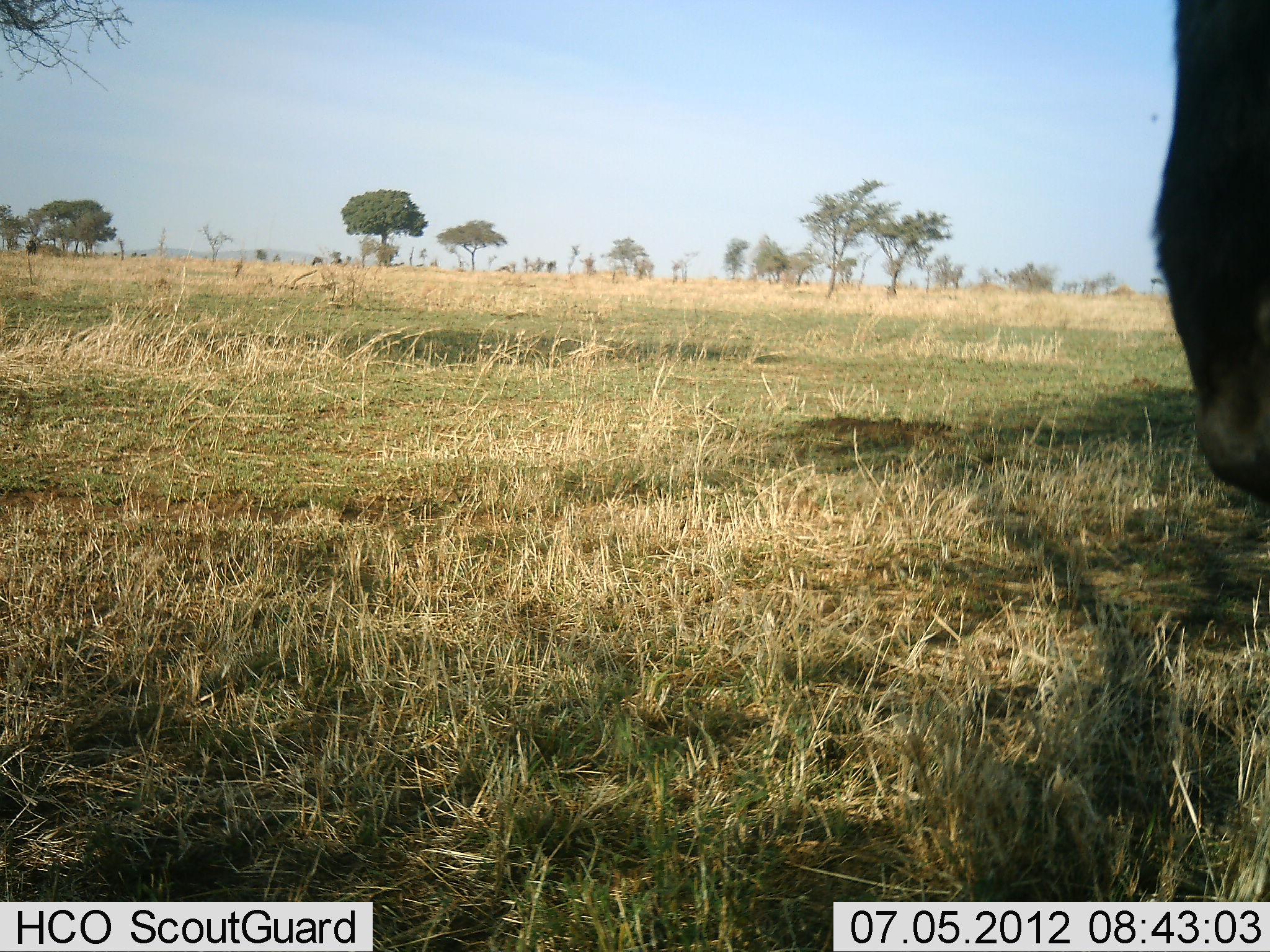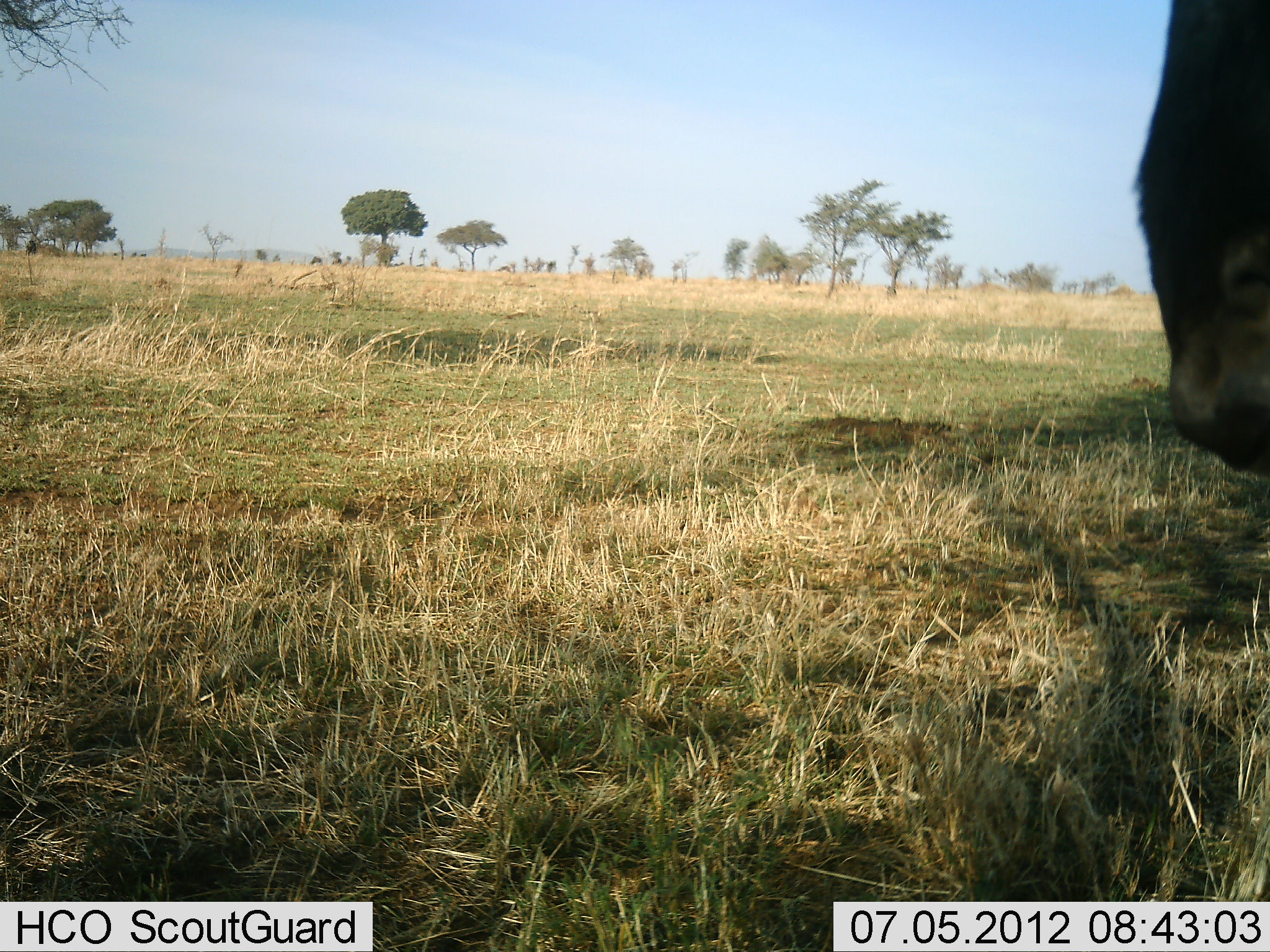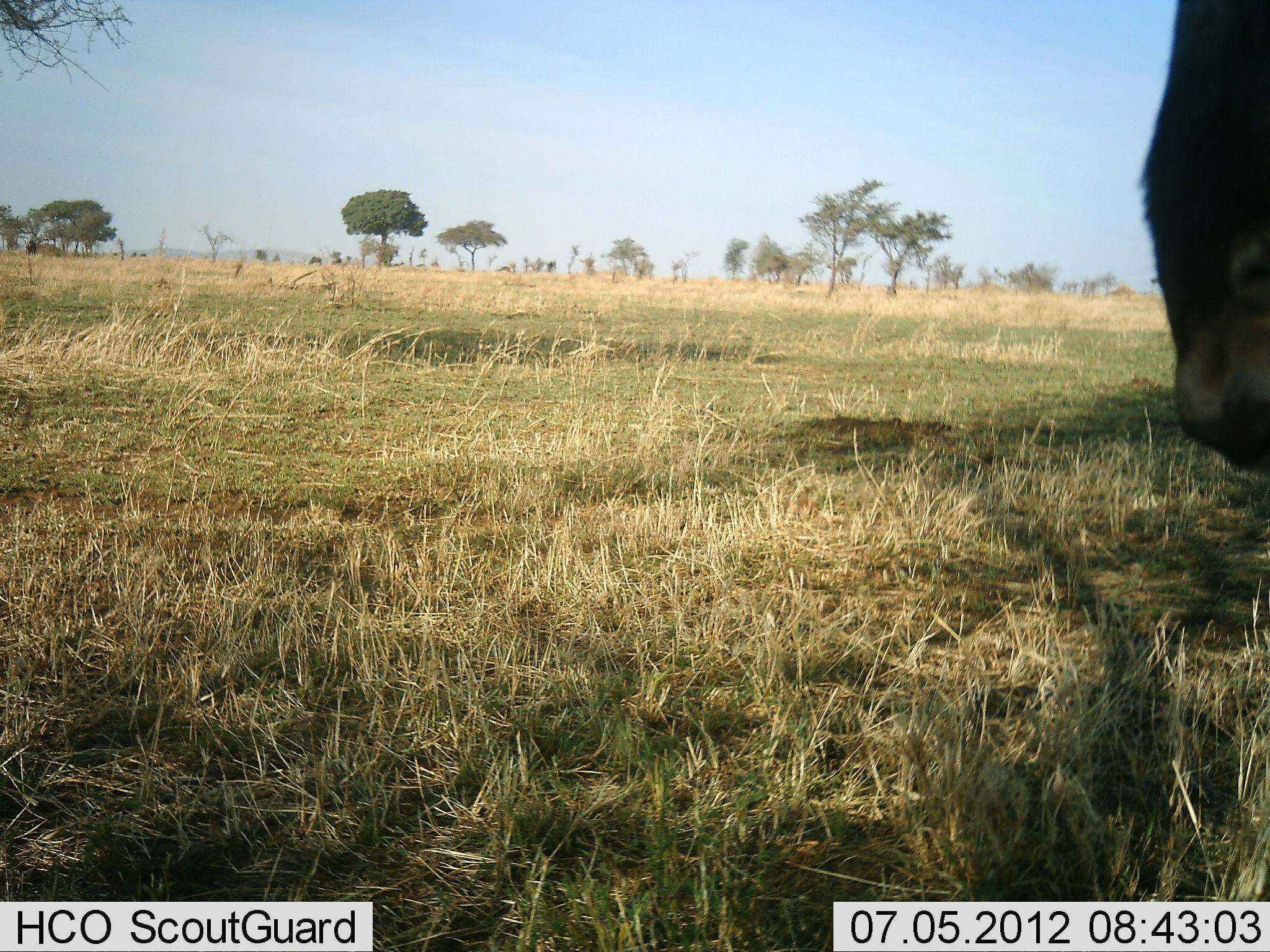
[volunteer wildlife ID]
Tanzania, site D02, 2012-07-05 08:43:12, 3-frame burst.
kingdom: Animalia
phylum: Chordata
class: Mammalia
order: Artiodactyla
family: Bovidae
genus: Connochaetes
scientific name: Connochaetes taurinus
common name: blue wildebeest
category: wildebeest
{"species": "wildebeest (blue wildebeest) (Connochaetes taurinus)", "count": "1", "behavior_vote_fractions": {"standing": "100%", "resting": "0%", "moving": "0%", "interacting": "0%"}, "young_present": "0%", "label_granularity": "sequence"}